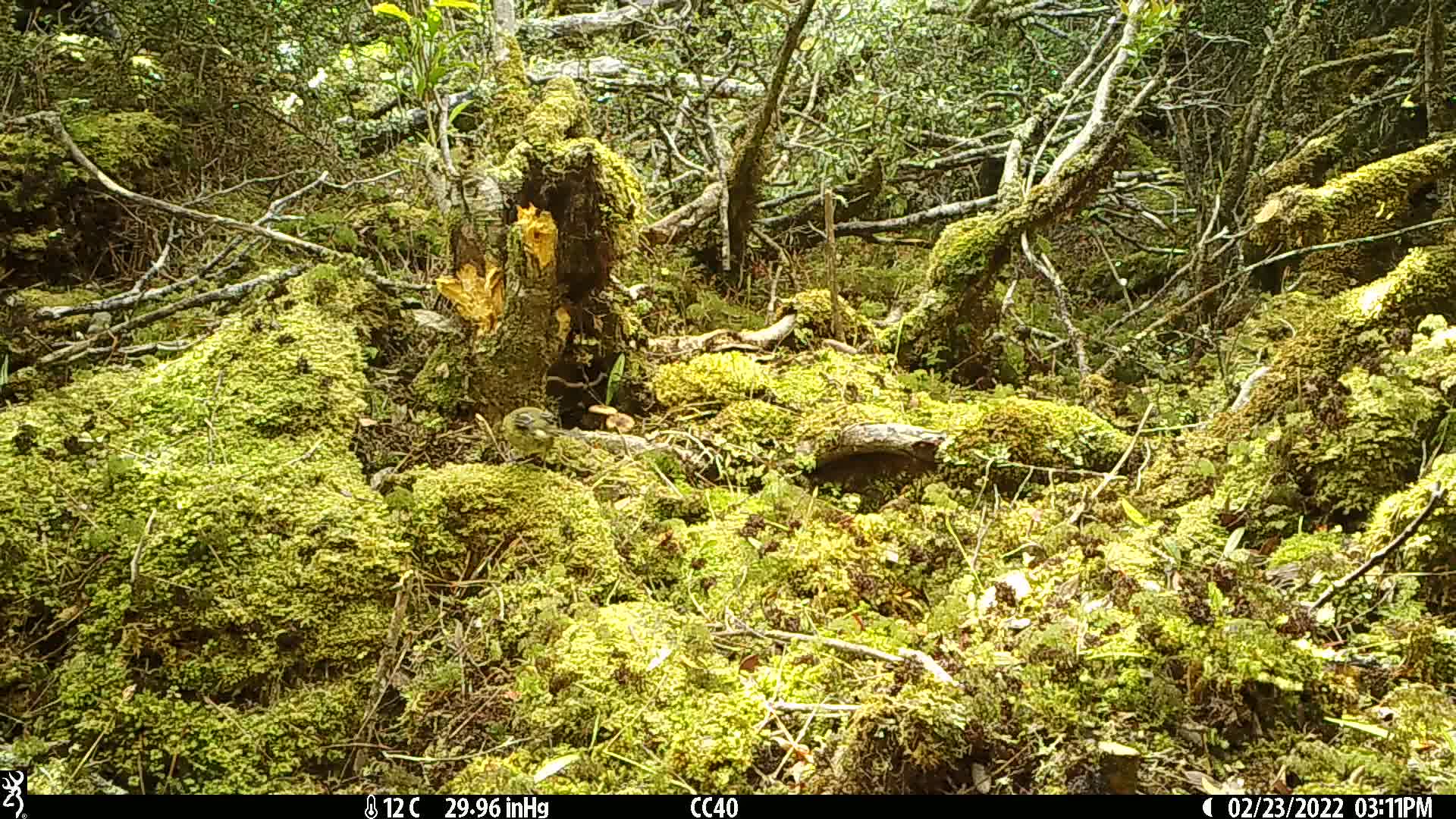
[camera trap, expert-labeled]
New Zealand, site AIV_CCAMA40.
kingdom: Animalia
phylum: Chordata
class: Aves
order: Passeriformes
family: Meliphagidae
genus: Anthornis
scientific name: Anthornis melanura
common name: new zealand bellbird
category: bellbird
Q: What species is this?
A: Bellbird (new zealand bellbird) (Anthornis melanura).